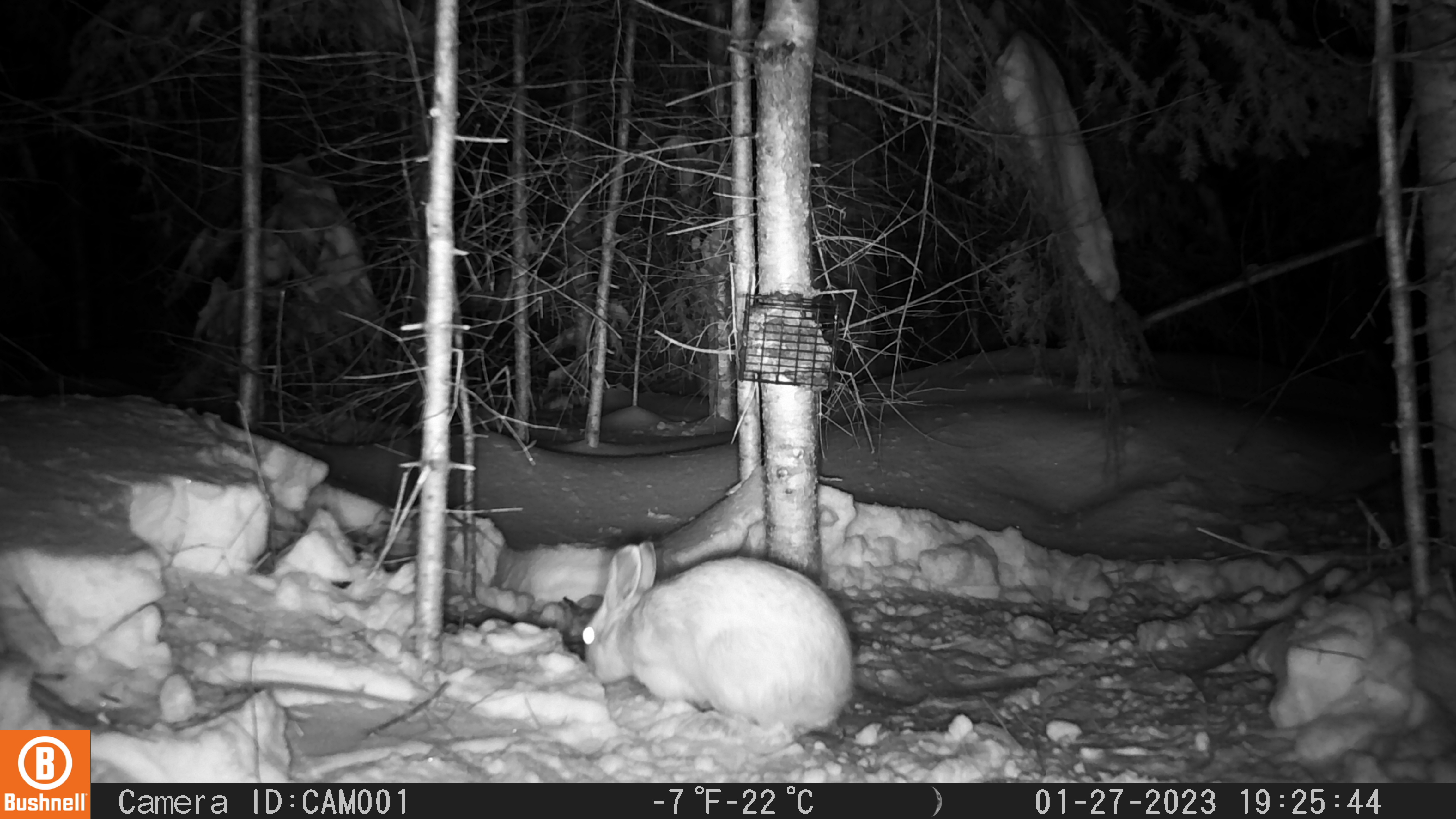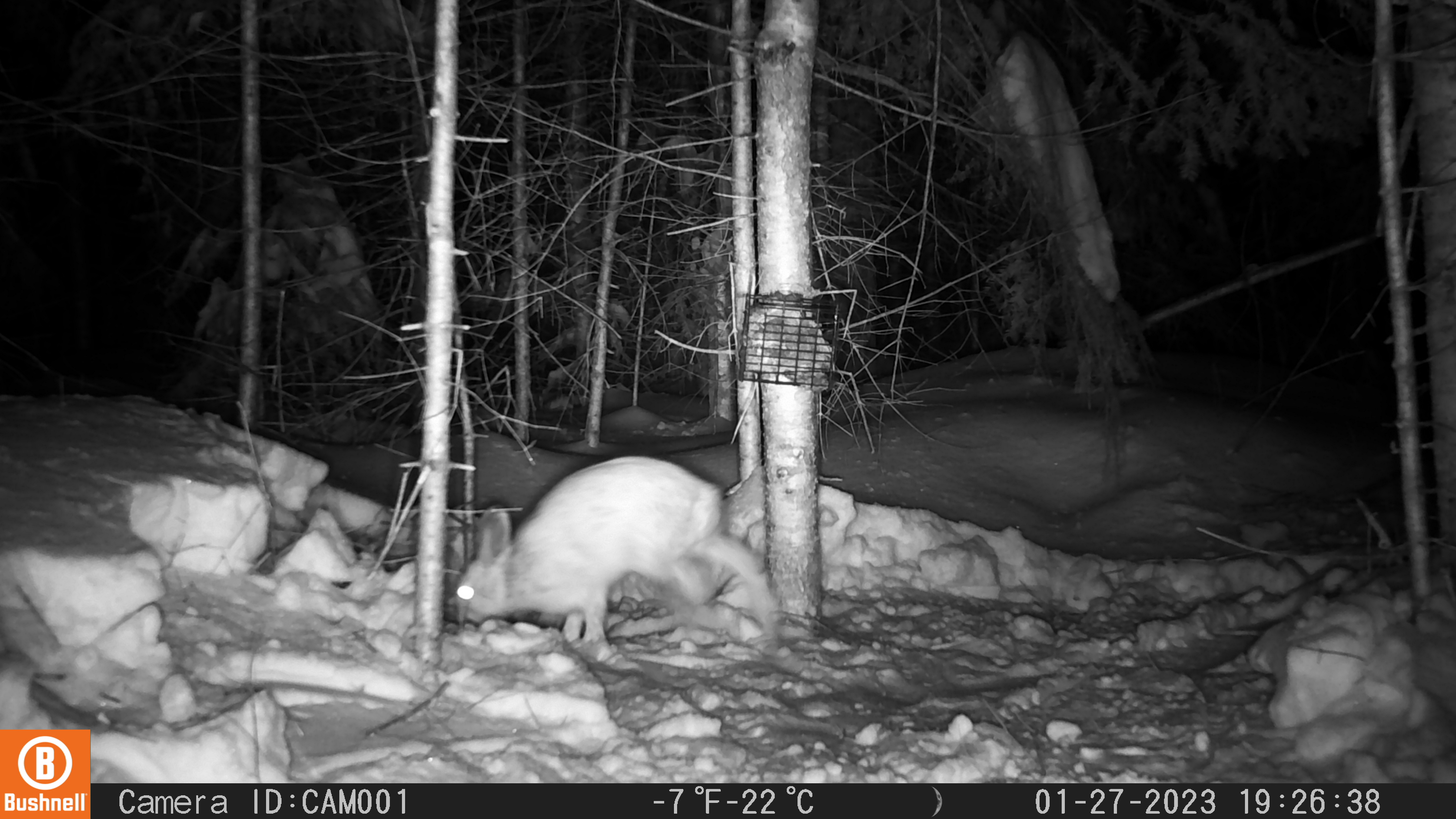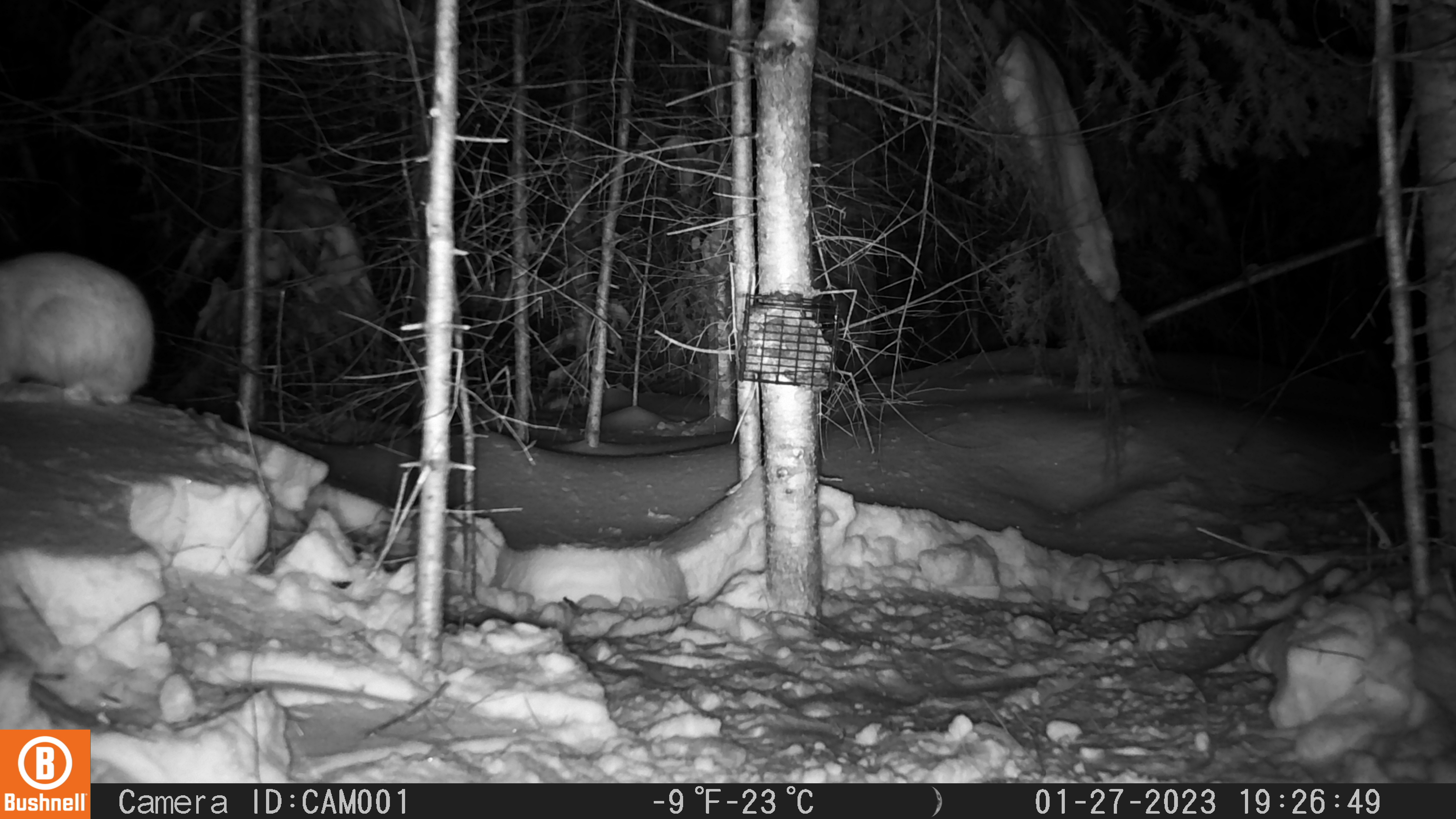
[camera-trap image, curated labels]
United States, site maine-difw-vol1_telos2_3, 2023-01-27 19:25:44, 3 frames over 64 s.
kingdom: Animalia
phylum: Chordata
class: Mammalia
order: Lagomorpha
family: Leporidae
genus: Lepus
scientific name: Lepus americanus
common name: snowshoe hare